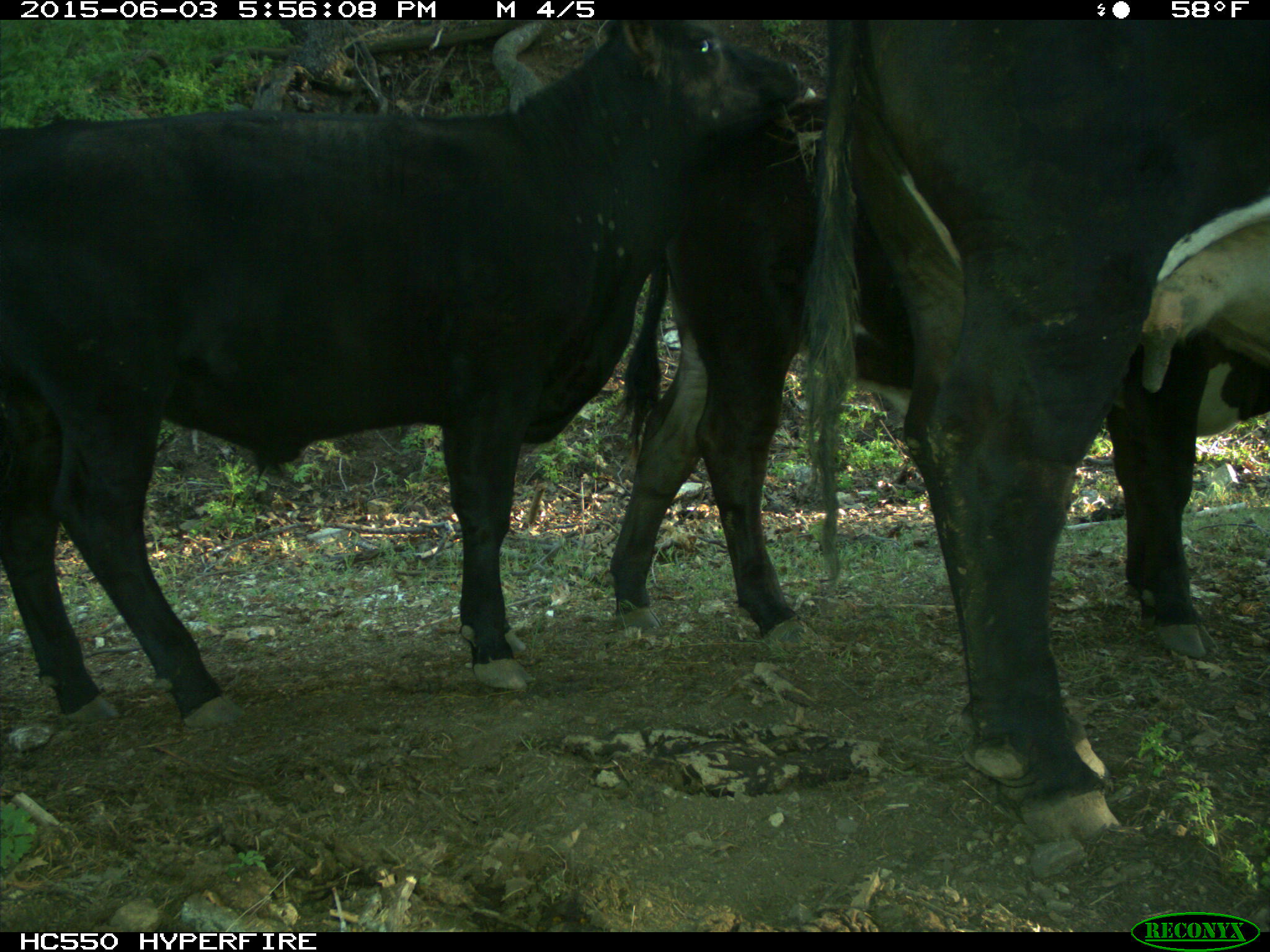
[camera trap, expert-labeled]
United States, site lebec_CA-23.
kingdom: Animalia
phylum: Chordata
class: Mammalia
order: Artiodactyla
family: Bovidae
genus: Bos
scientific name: Bos taurus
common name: domestic cow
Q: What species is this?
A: Bos taurus (domestic cow).